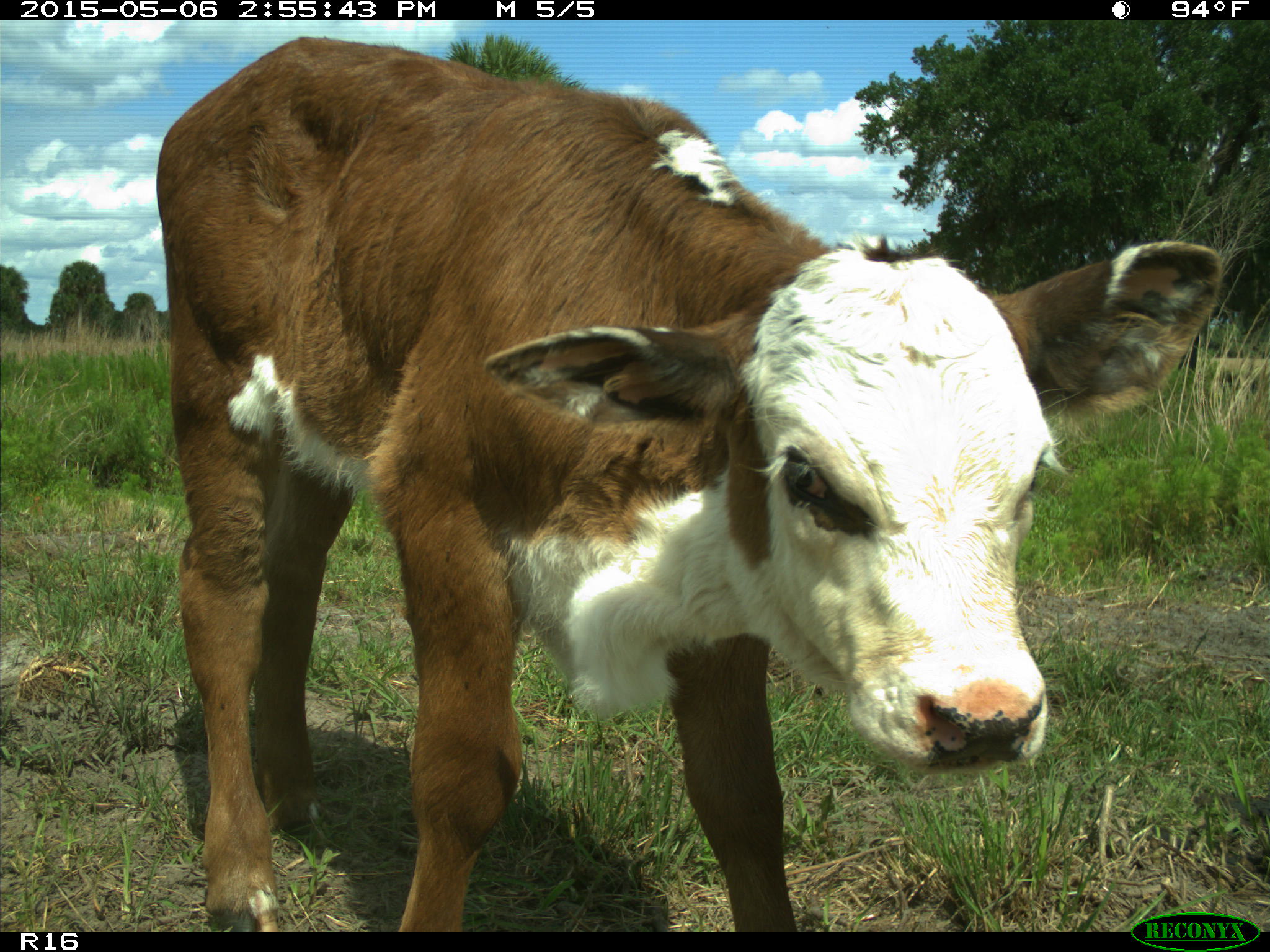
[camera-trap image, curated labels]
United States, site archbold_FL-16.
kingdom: Animalia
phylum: Chordata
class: Mammalia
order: Artiodactyla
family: Bovidae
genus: Bos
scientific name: Bos taurus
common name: domestic cow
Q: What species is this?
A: Bos taurus (domestic cow).